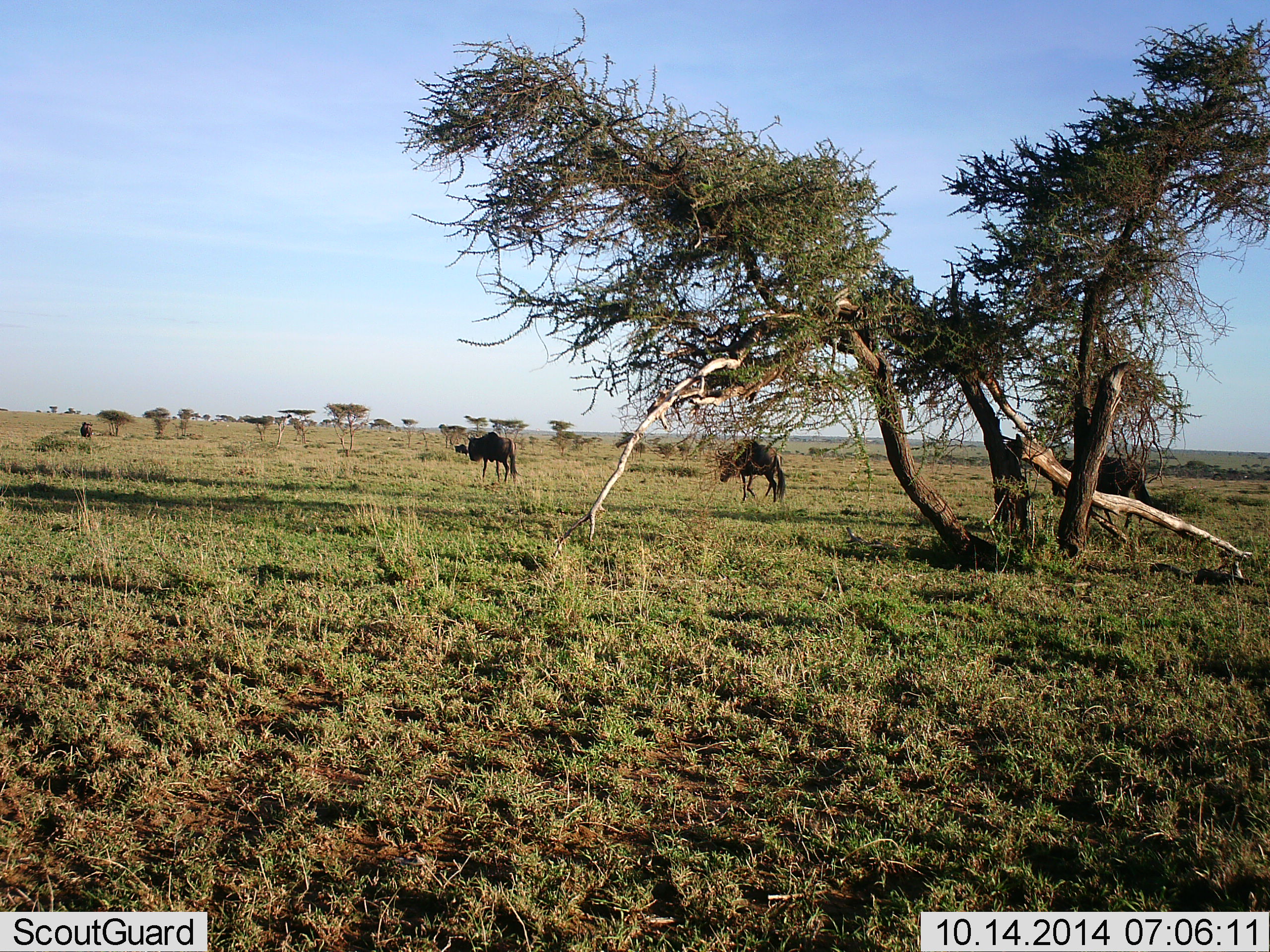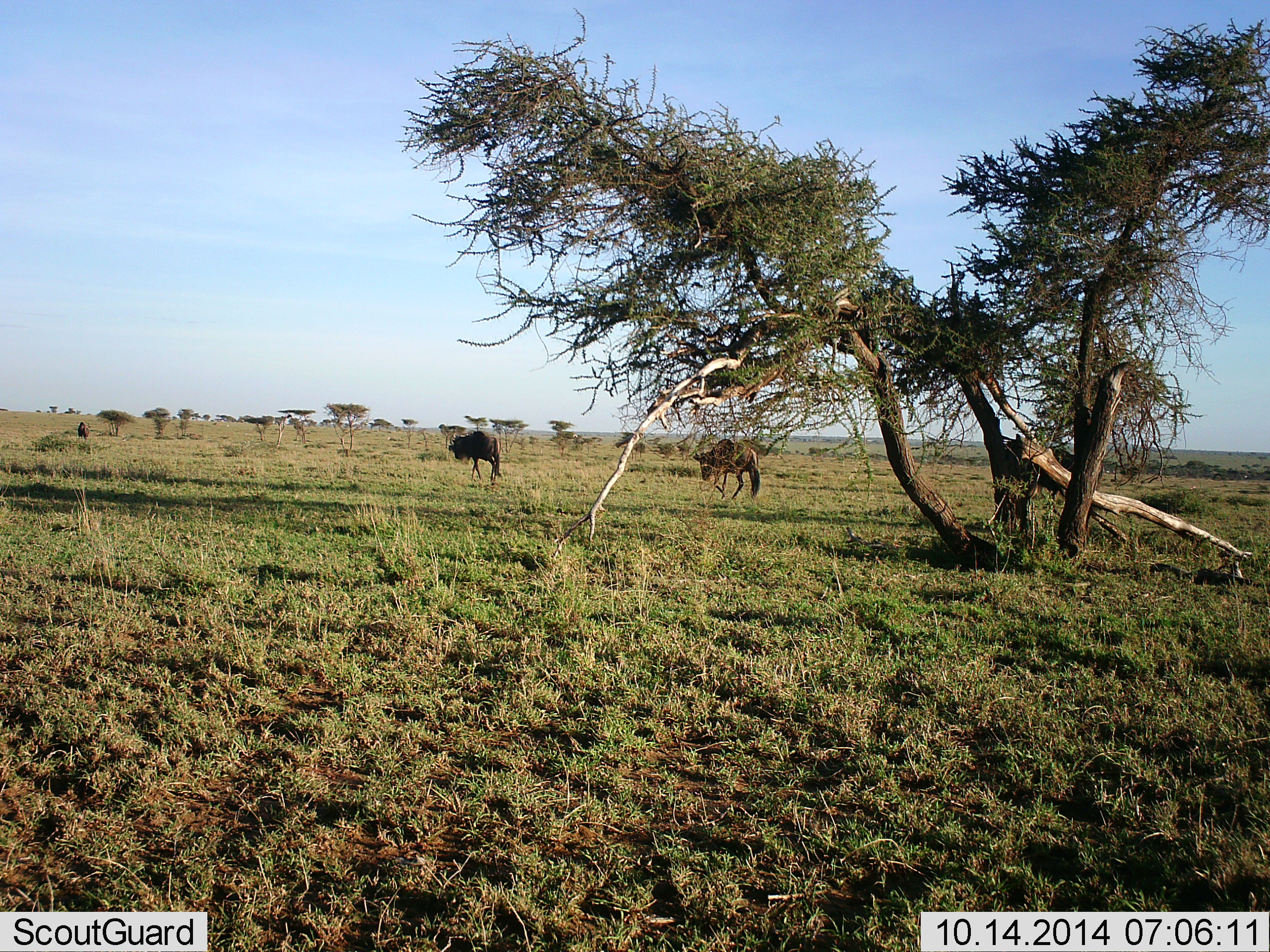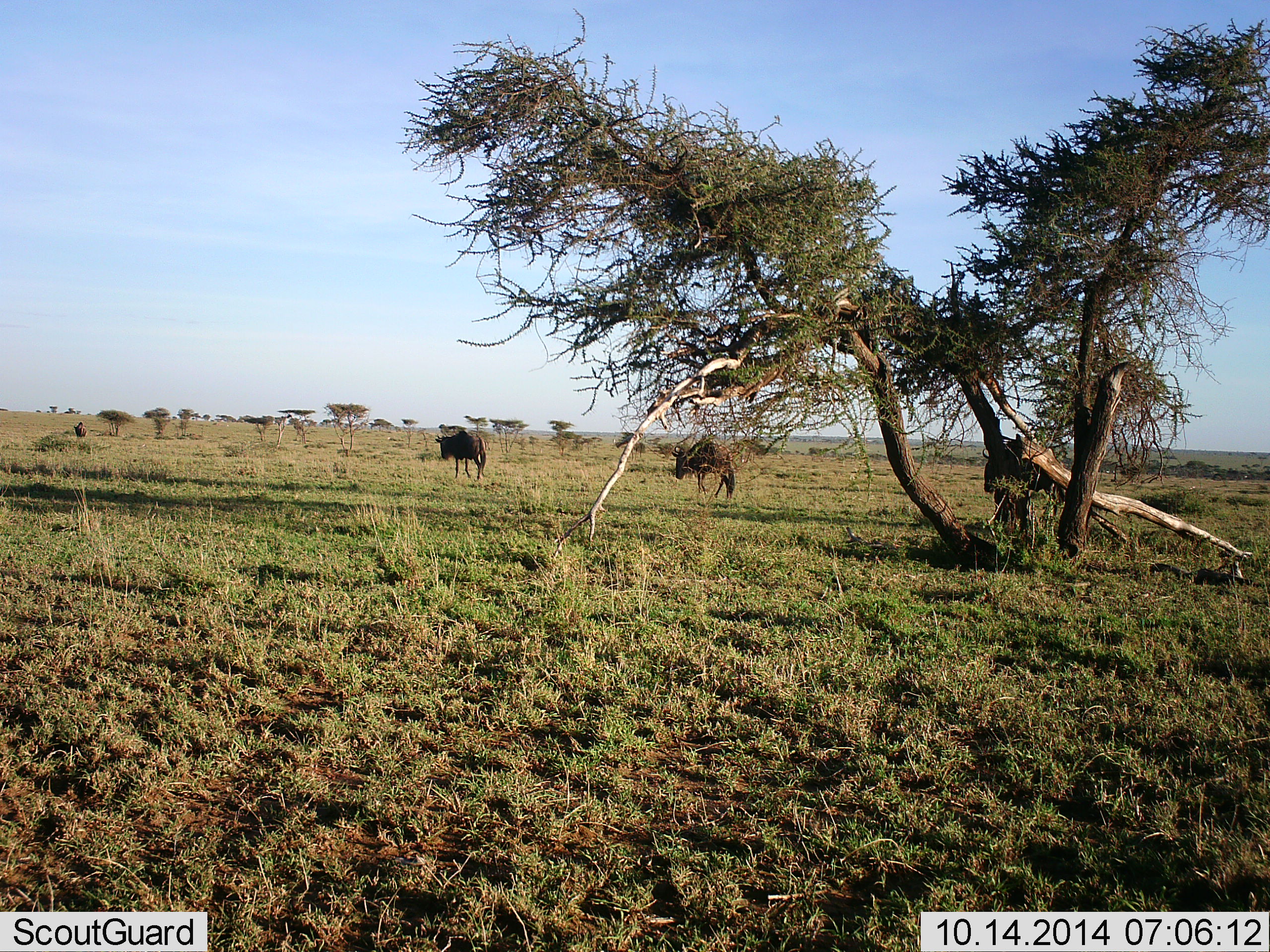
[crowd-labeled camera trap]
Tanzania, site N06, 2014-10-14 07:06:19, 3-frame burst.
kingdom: Animalia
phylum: Chordata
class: Mammalia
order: Artiodactyla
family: Bovidae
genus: Connochaetes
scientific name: Connochaetes taurinus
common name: blue wildebeest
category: wildebeest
Wildebeest (blue wildebeest) (Connochaetes taurinus), count 3. Behavior (volunteer vote fractions): standing 10%, resting 0%, moving 90%, interacting 0%. Young present (vote fraction): 0%. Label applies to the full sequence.